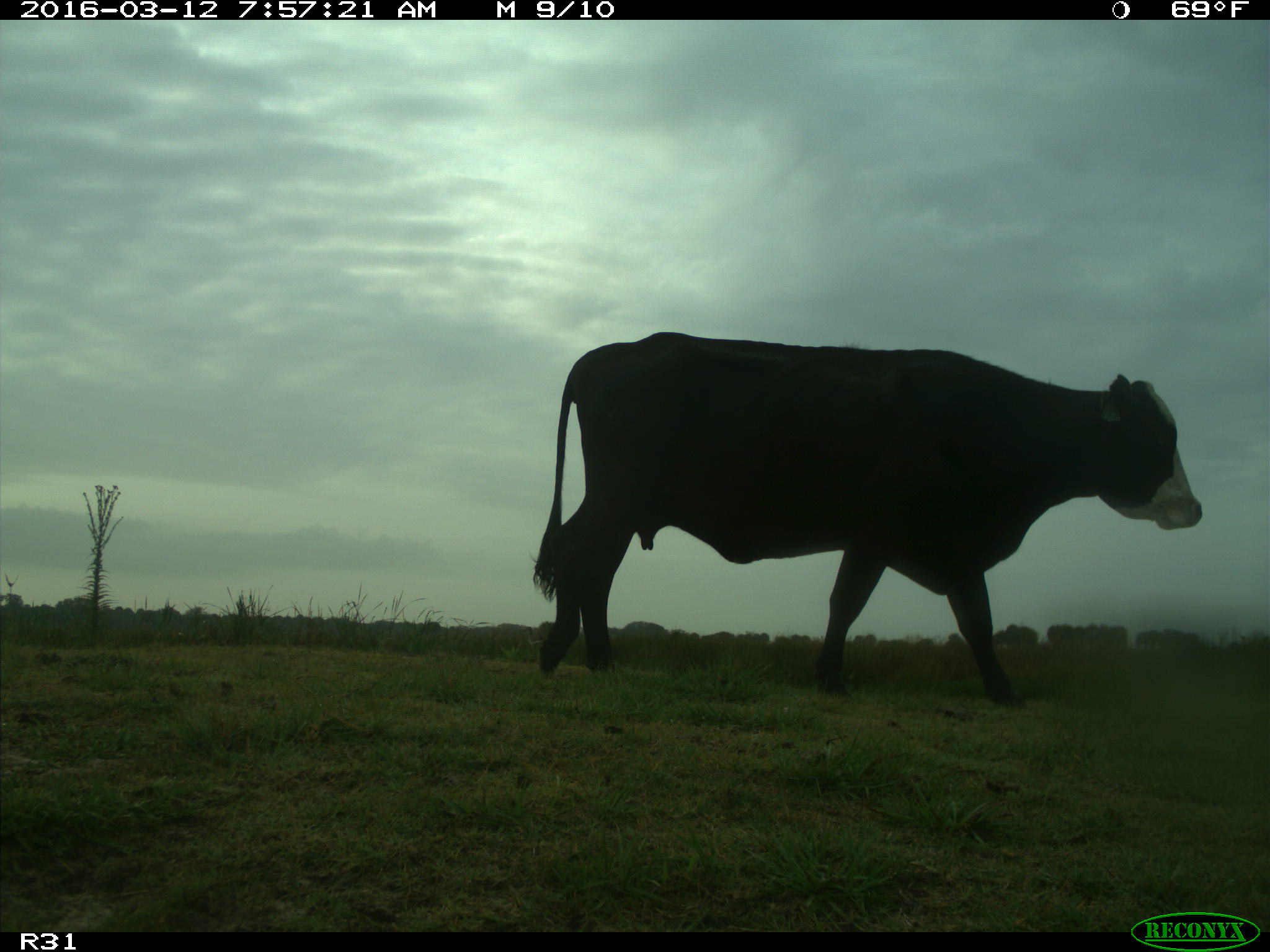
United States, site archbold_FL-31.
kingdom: Animalia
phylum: Chordata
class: Mammalia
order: Artiodactyla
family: Bovidae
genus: Bos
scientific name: Bos taurus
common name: domestic cow